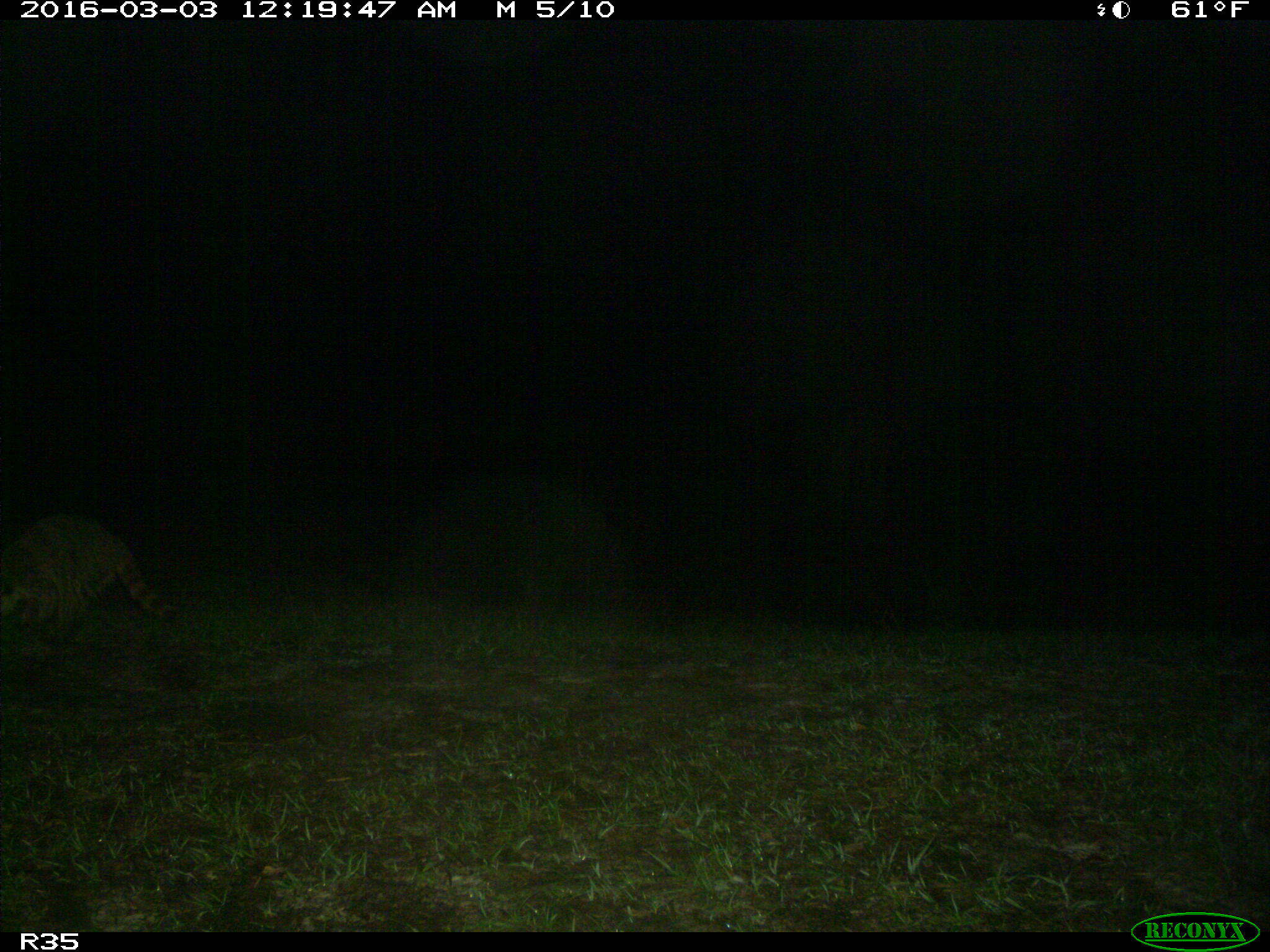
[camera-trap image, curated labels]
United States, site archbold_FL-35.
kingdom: Animalia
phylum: Chordata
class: Mammalia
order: Carnivora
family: Procyonidae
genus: Procyon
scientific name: Procyon lotor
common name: common raccoon